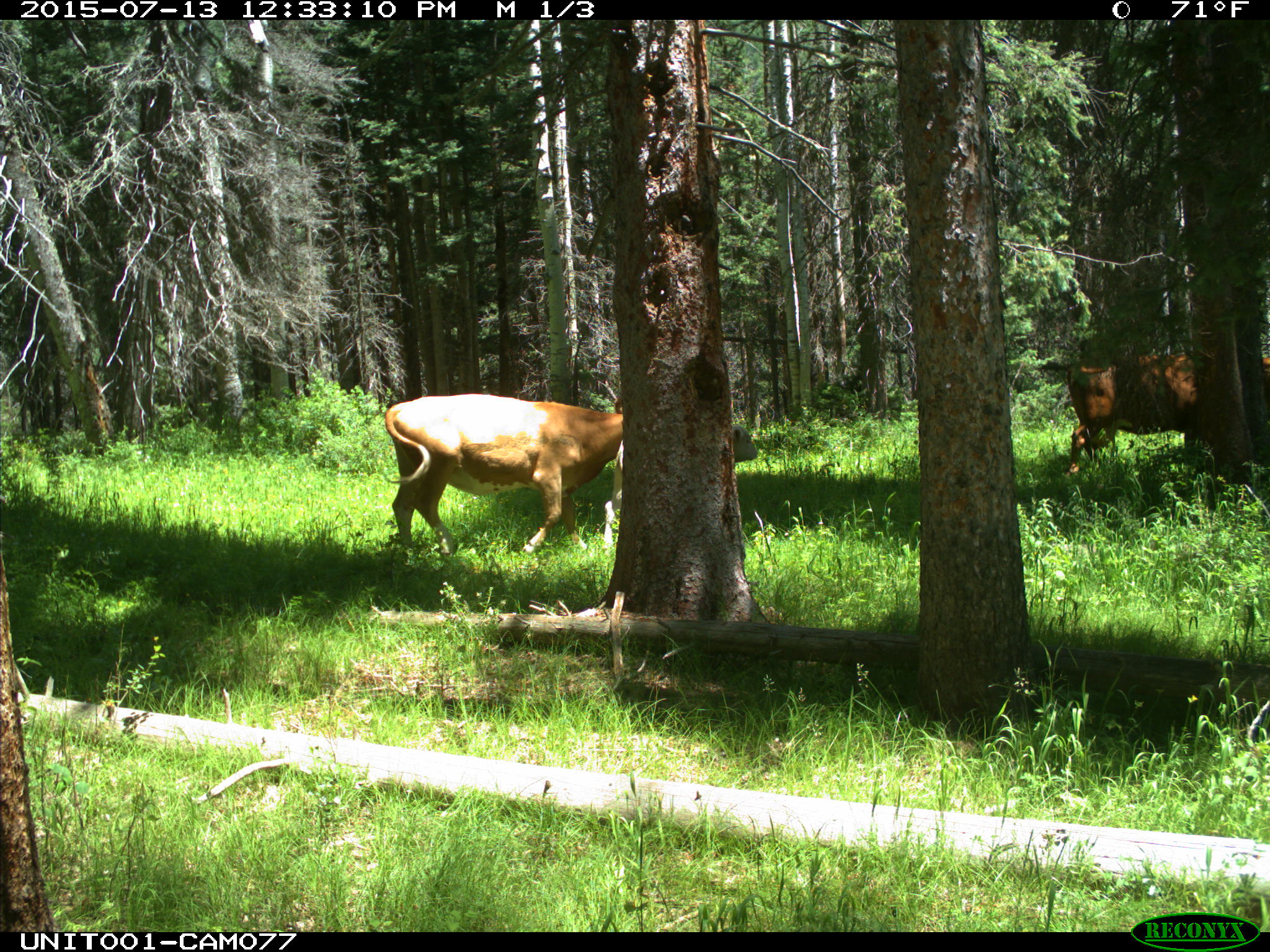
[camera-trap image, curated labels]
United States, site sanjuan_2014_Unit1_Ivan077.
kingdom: Animalia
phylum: Chordata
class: Mammalia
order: Artiodactyla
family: Bovidae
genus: Bos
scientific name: Bos taurus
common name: domestic cow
Bos taurus (domestic cow).